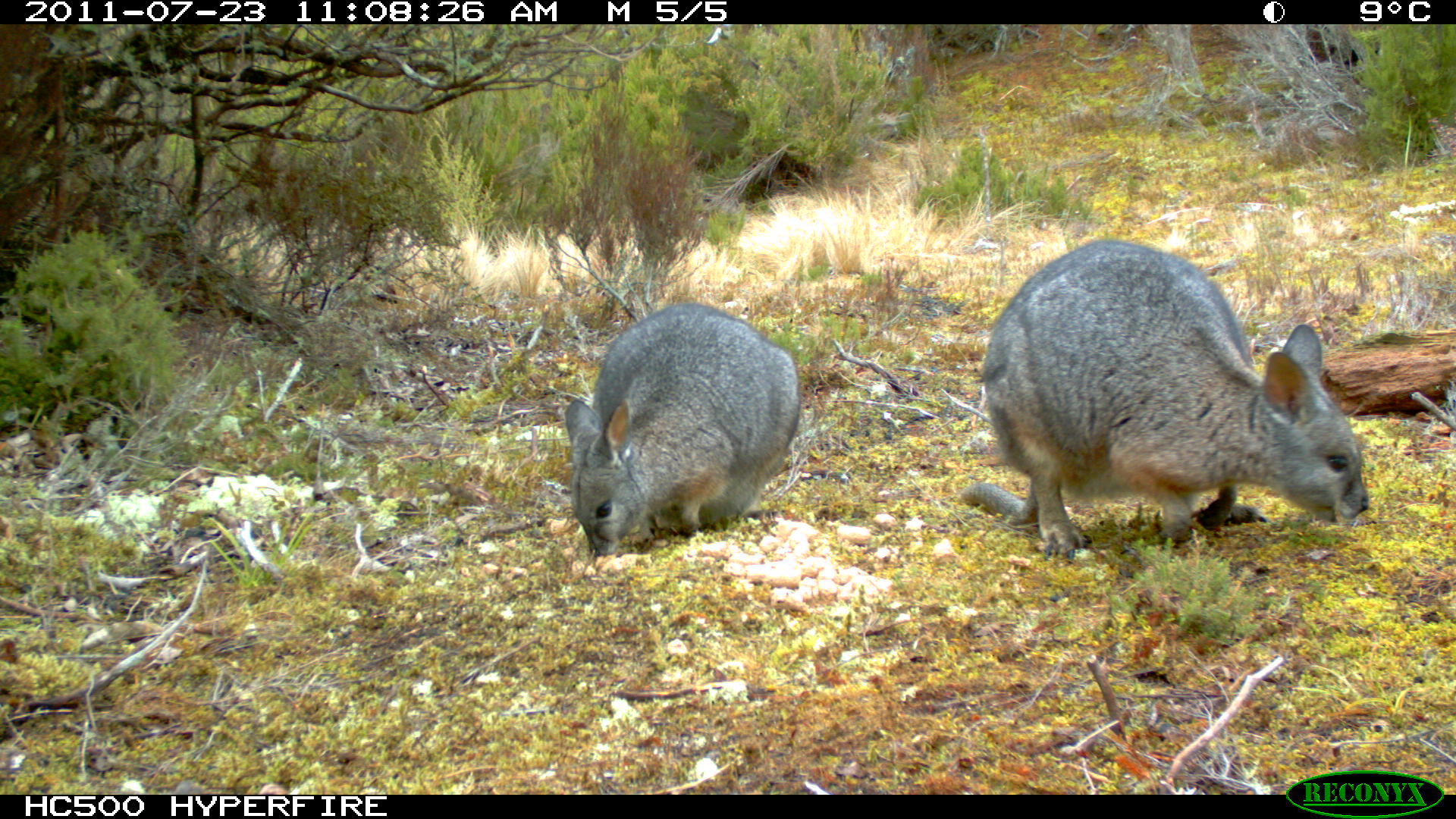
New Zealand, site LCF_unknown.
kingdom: Animalia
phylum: Chordata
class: Mammalia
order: Diprotodontia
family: Macropodidae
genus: Notamacropus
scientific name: Notamacropus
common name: wallaby